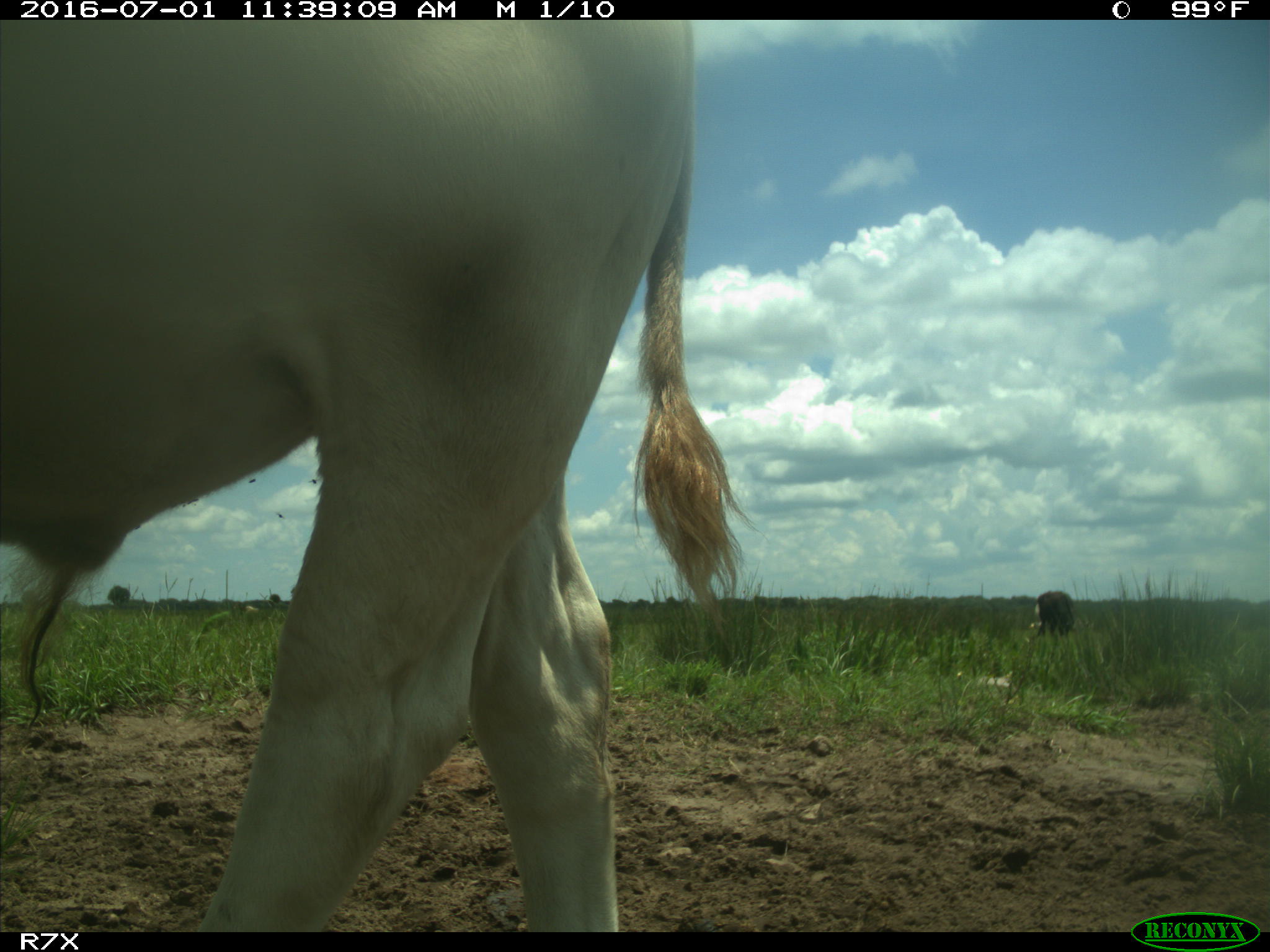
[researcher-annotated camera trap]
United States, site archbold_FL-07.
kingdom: Animalia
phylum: Chordata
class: Mammalia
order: Artiodactyla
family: Bovidae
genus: Bos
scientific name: Bos taurus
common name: domestic cow